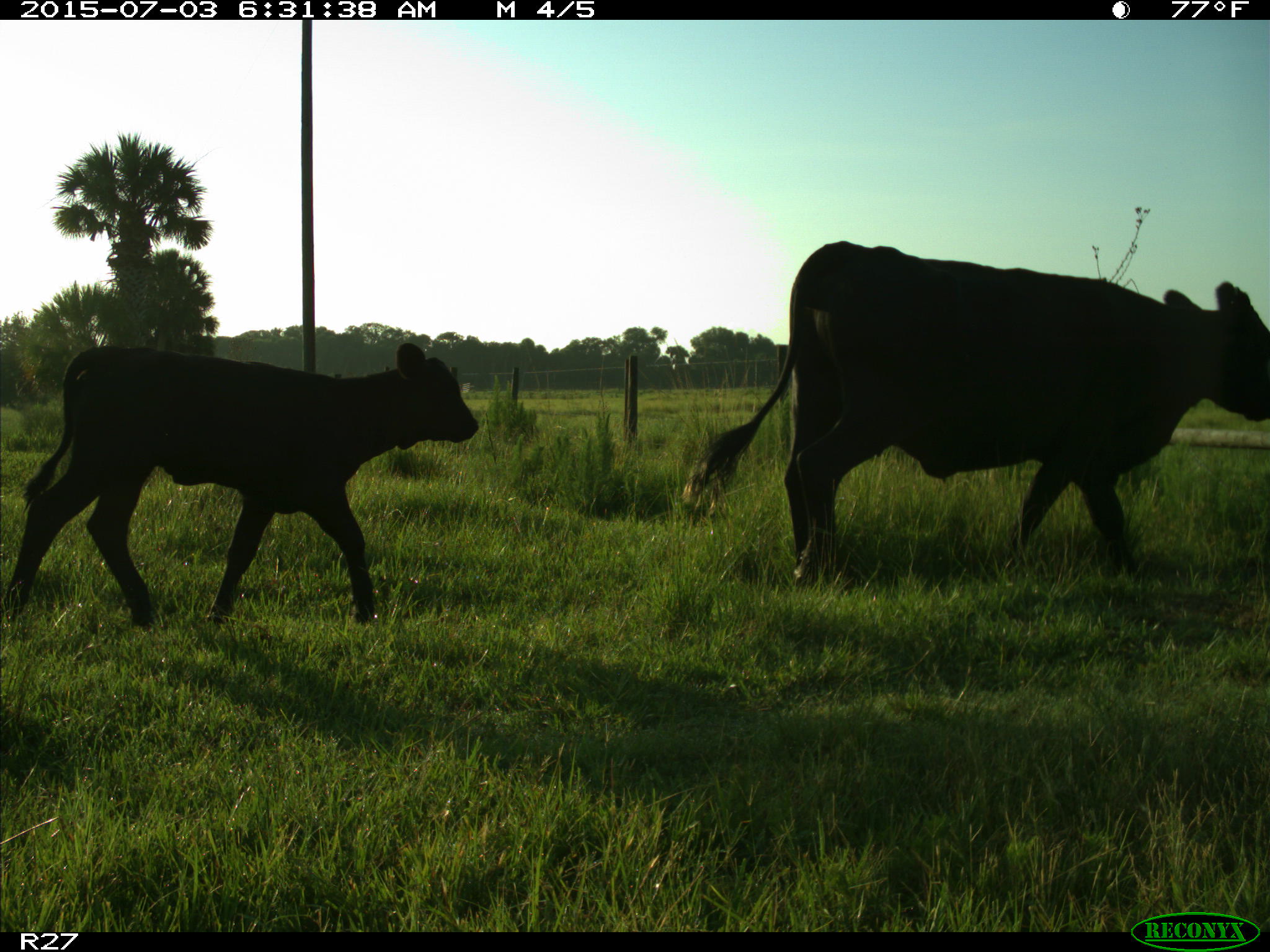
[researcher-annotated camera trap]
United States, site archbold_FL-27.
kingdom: Animalia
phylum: Chordata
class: Mammalia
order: Artiodactyla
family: Bovidae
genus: Bos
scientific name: Bos taurus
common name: domestic cow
Bos taurus (domestic cow).